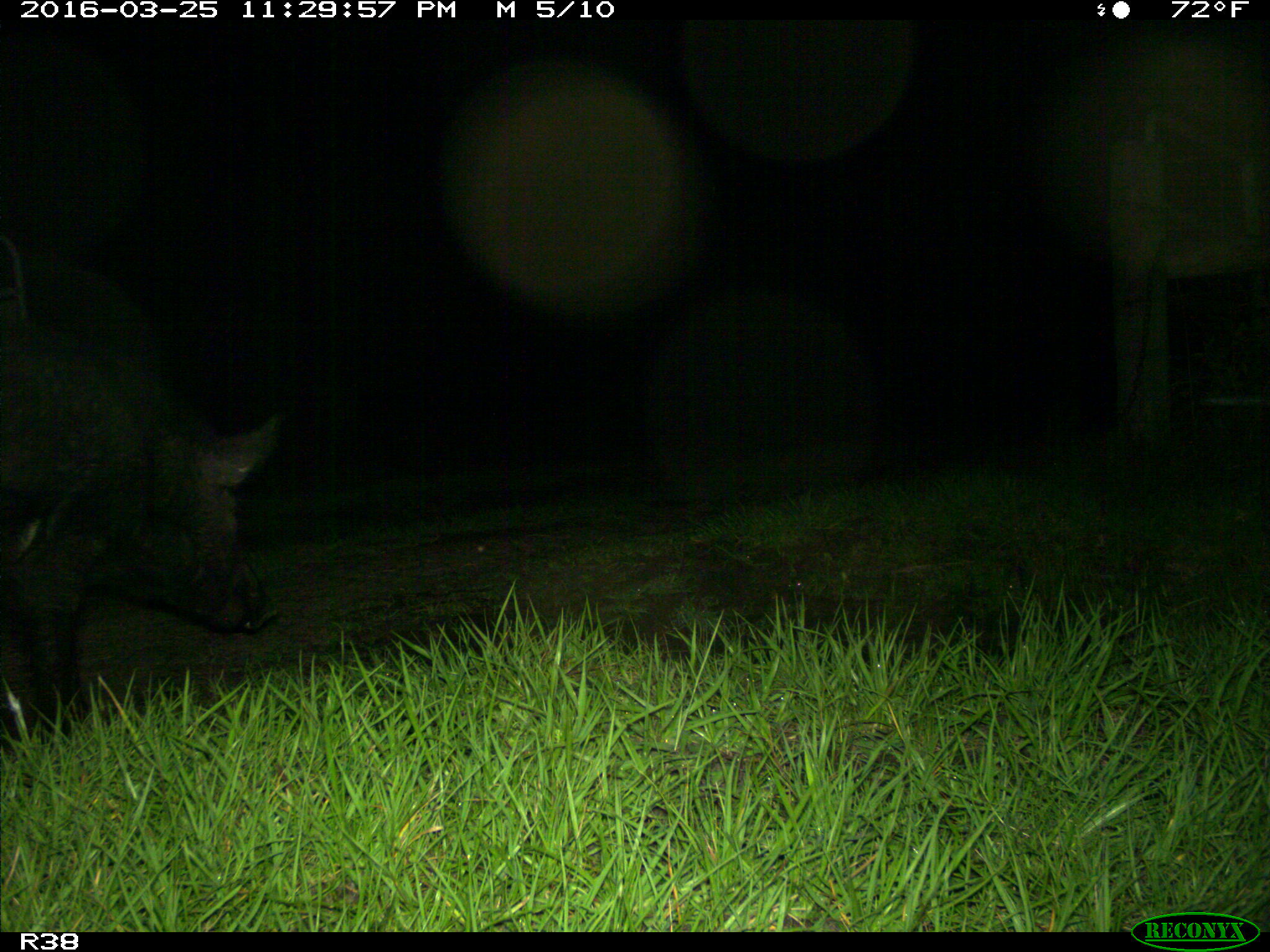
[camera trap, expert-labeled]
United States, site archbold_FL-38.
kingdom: Animalia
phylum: Chordata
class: Mammalia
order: Artiodactyla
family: Suidae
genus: Sus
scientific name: Sus scrofa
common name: wild boar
Sus scrofa (wild boar).